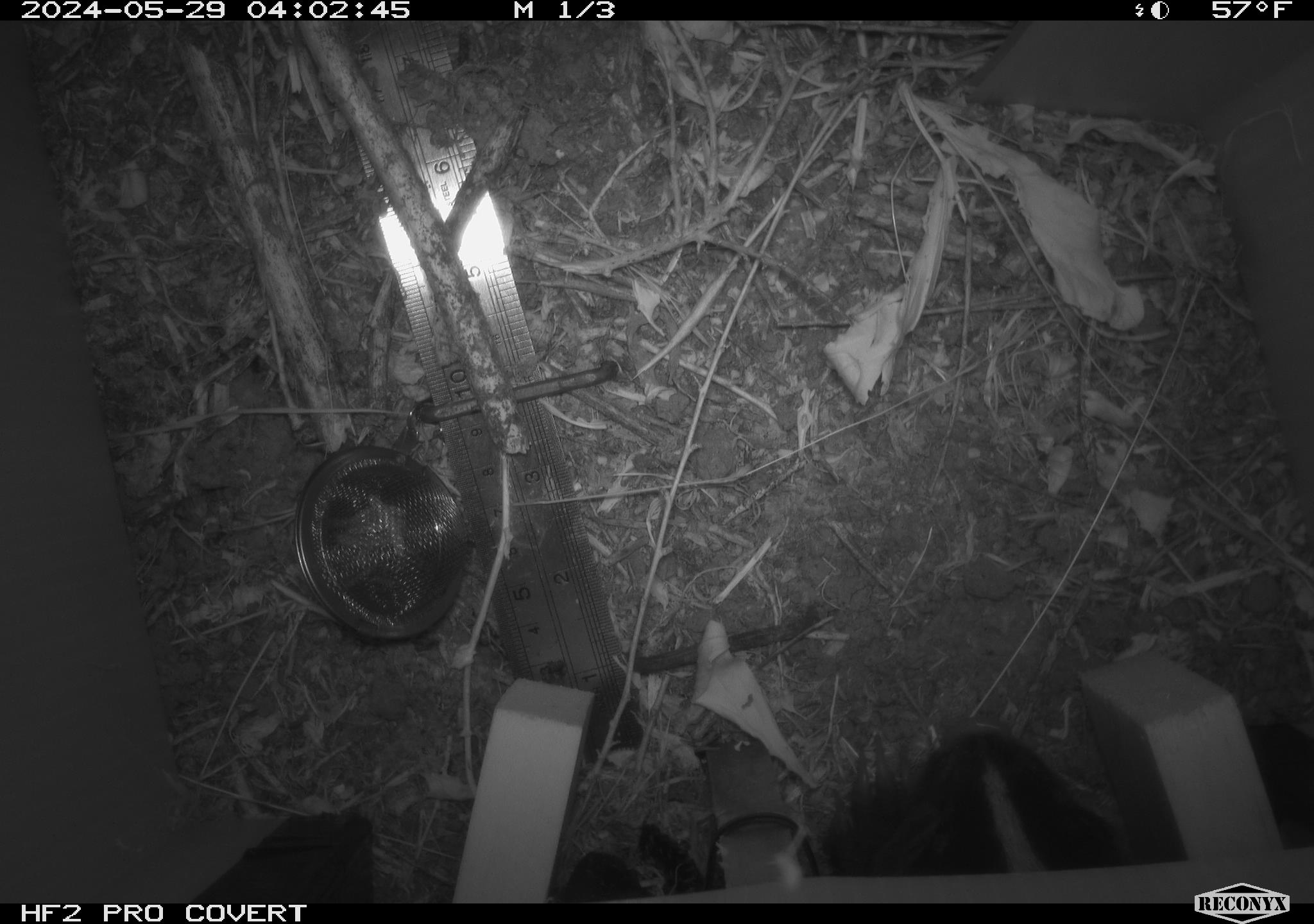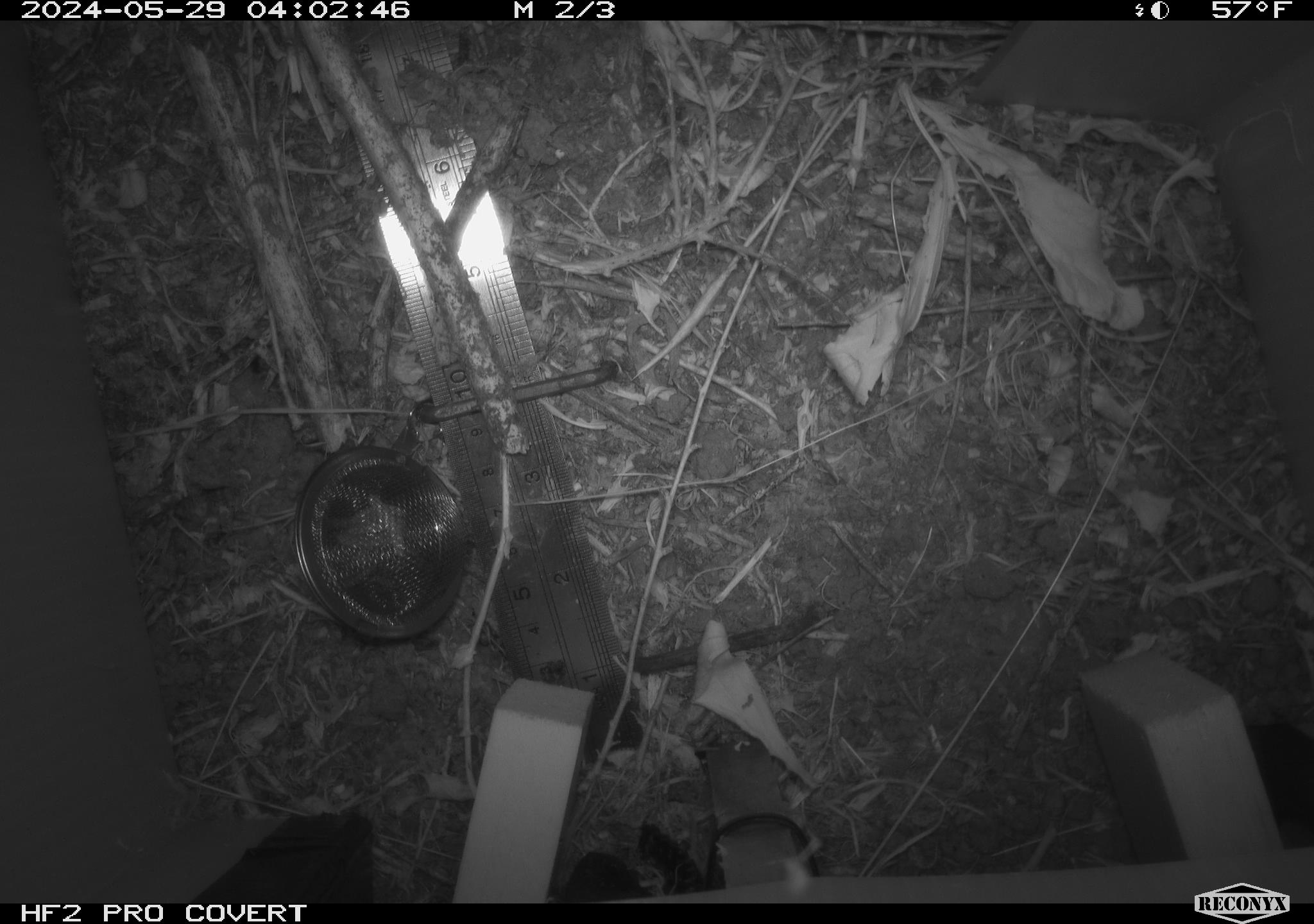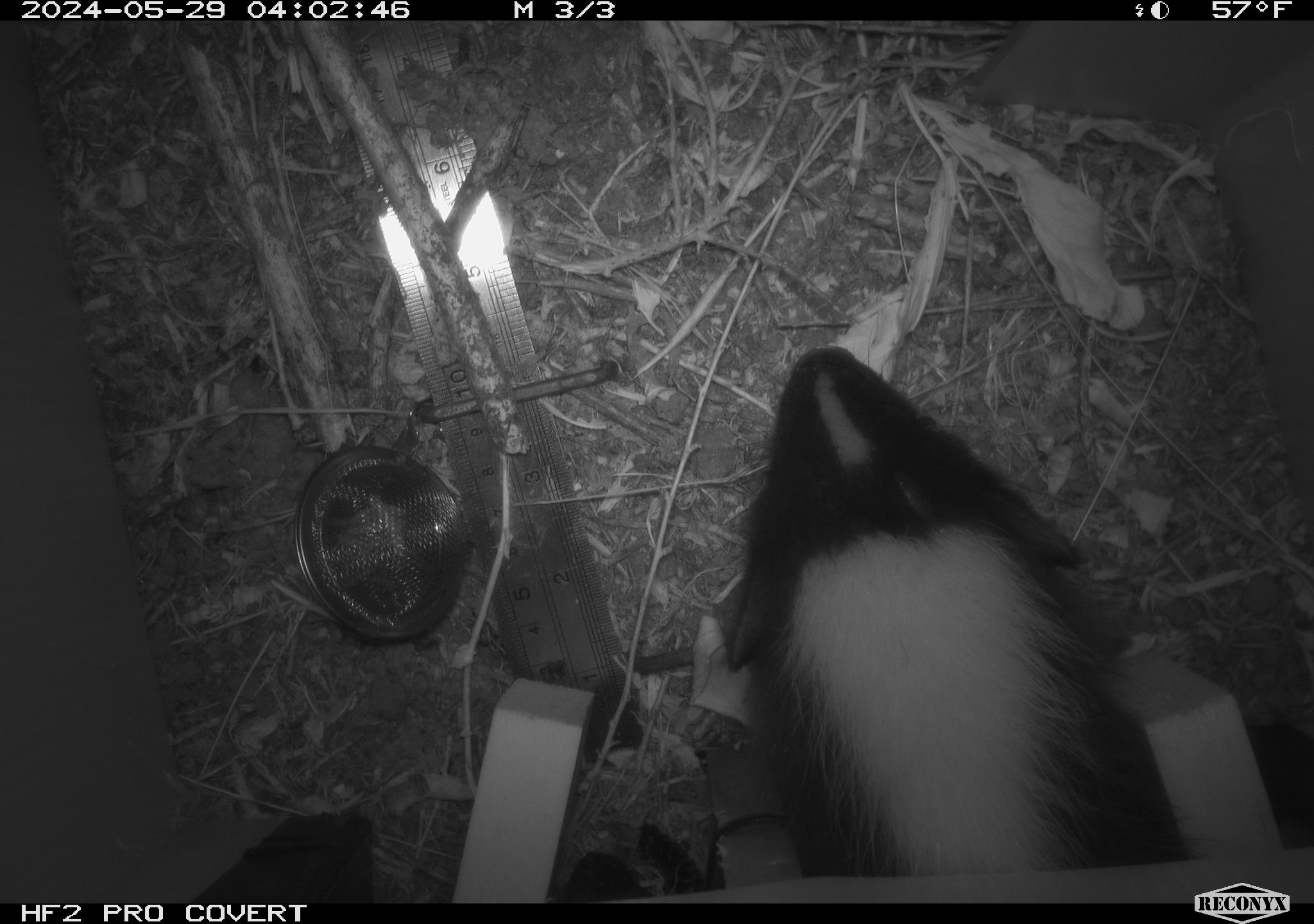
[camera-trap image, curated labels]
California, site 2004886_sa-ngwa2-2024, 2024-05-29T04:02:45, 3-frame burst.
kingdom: Animalia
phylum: Chordata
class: Mammalia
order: Carnivora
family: Mephitidae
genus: Mephitis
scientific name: Mephitis mephitis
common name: striped skunk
Striped skunk (Mephitis mephitis).